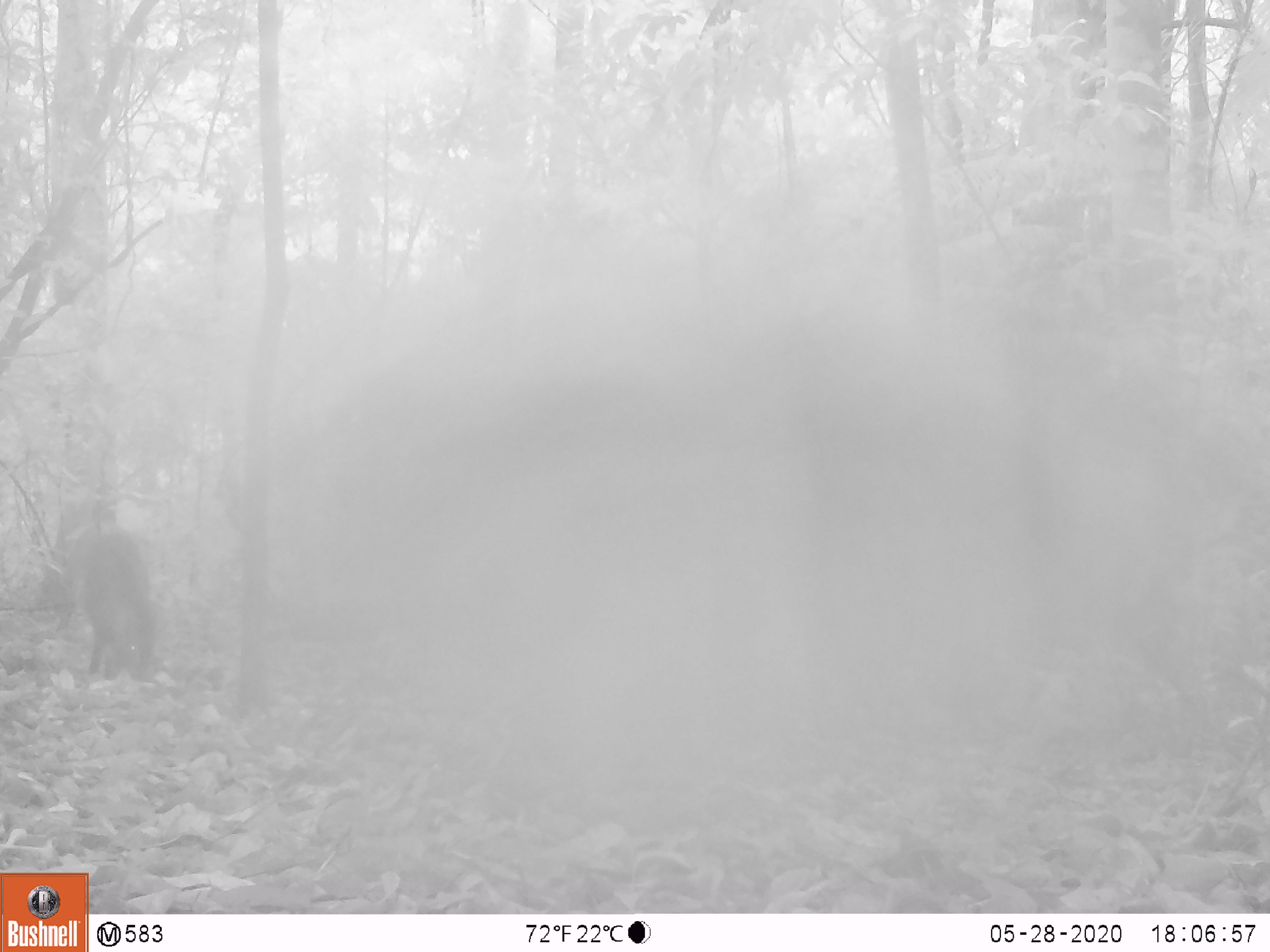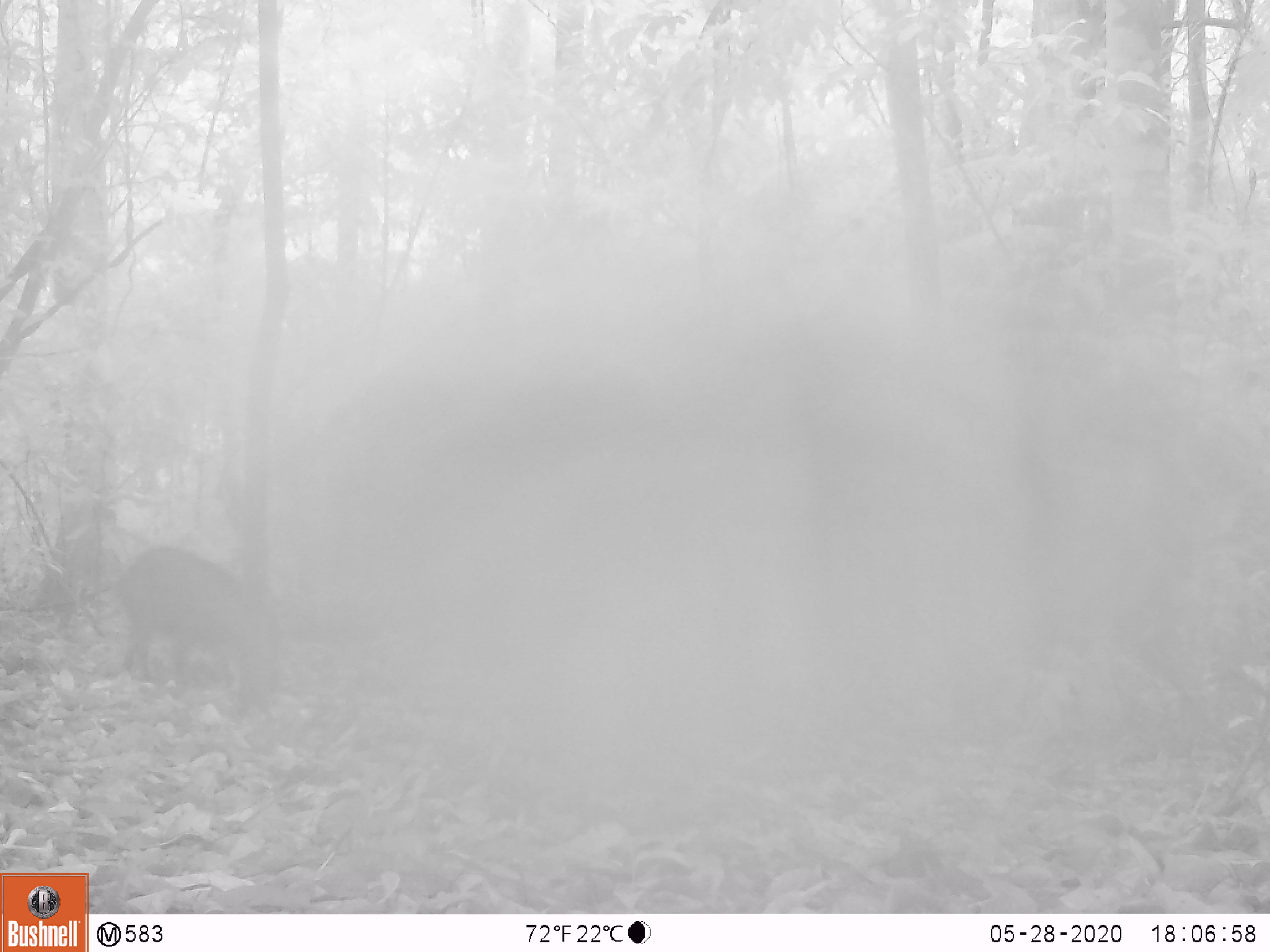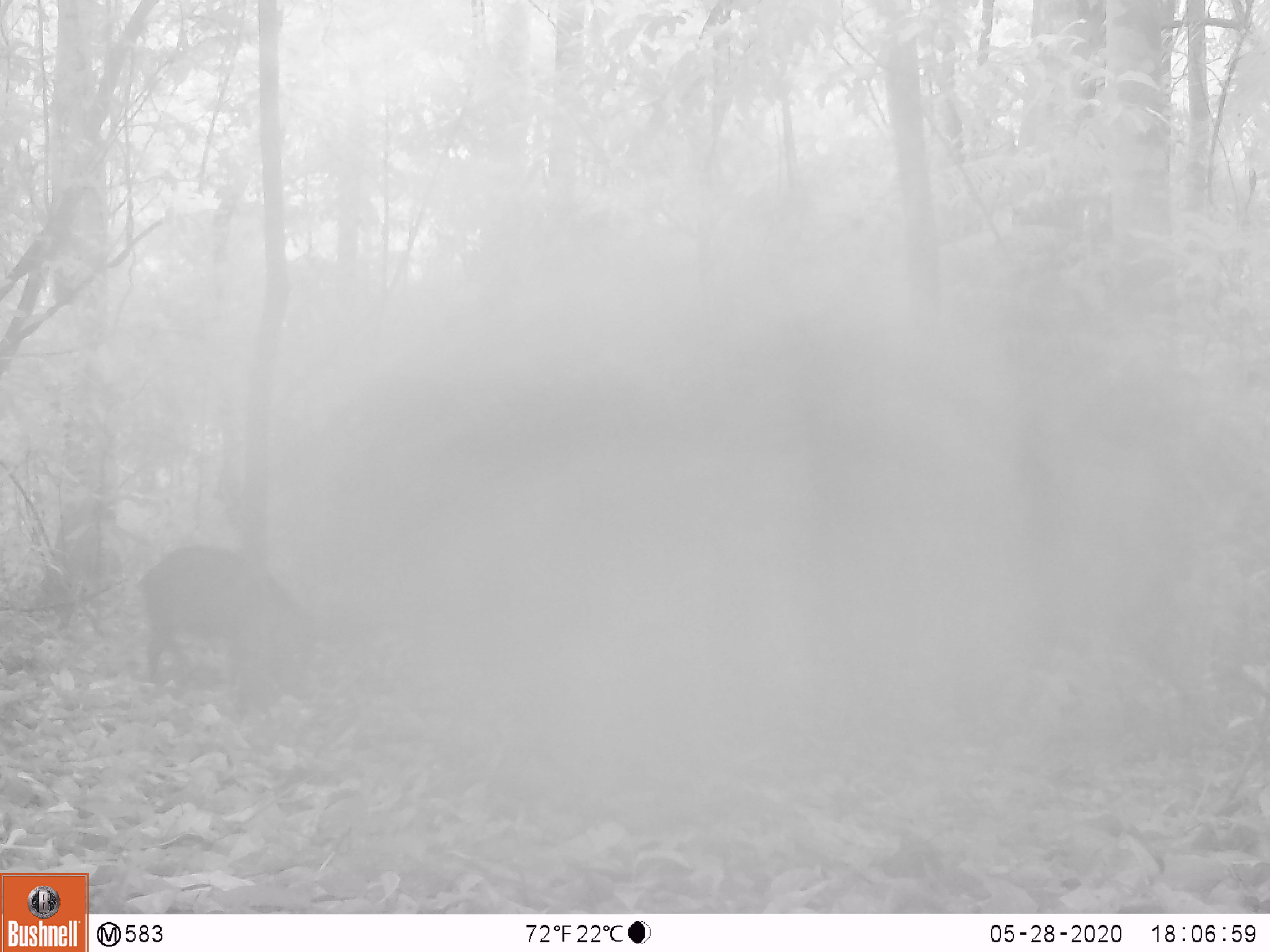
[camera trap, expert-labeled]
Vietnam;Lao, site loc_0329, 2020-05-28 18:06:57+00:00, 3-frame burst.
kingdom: Animalia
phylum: Chordata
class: Mammalia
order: Artiodactyla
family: Suidae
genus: Sus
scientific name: Sus scrofa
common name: eurasian wild pig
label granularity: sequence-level